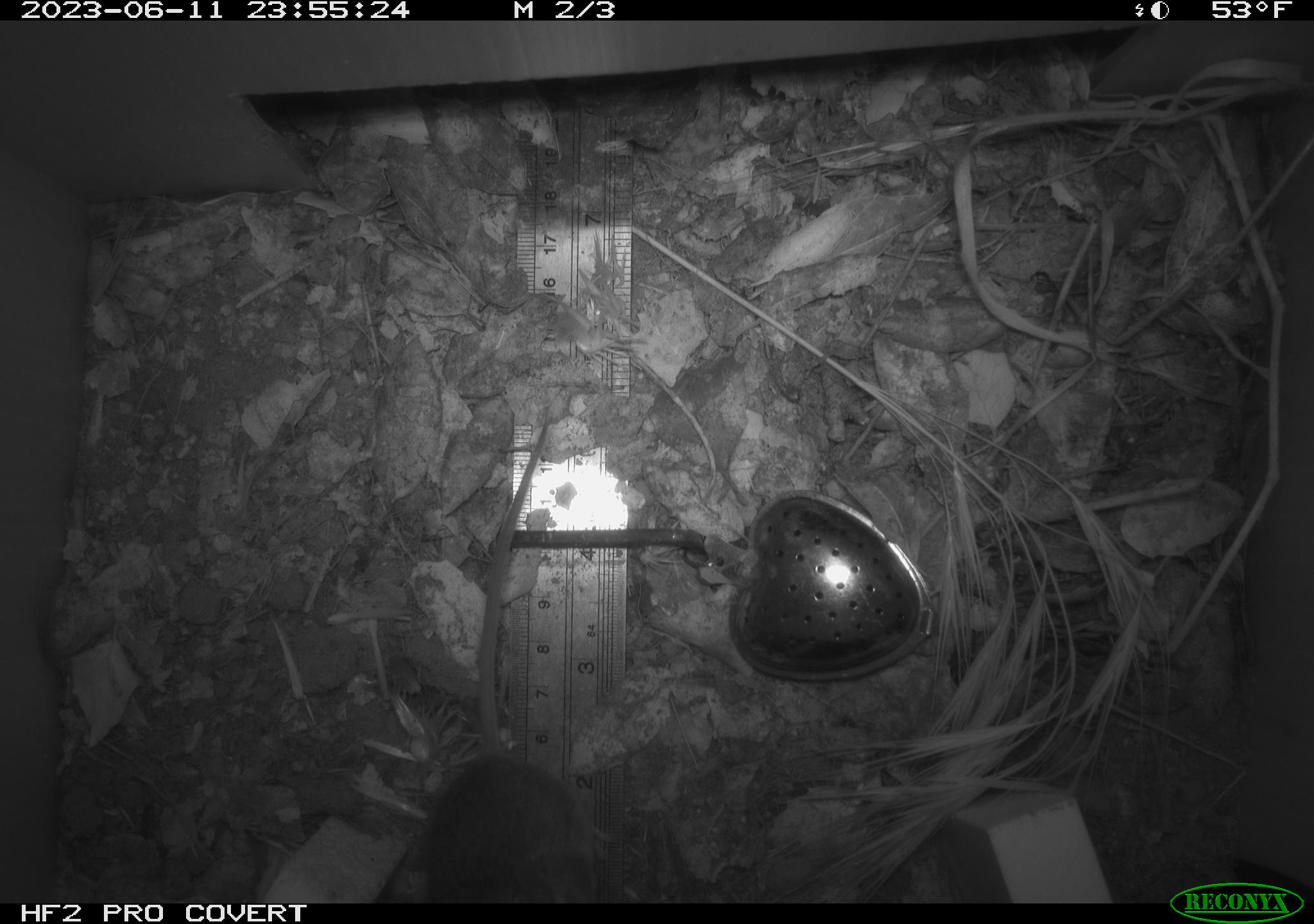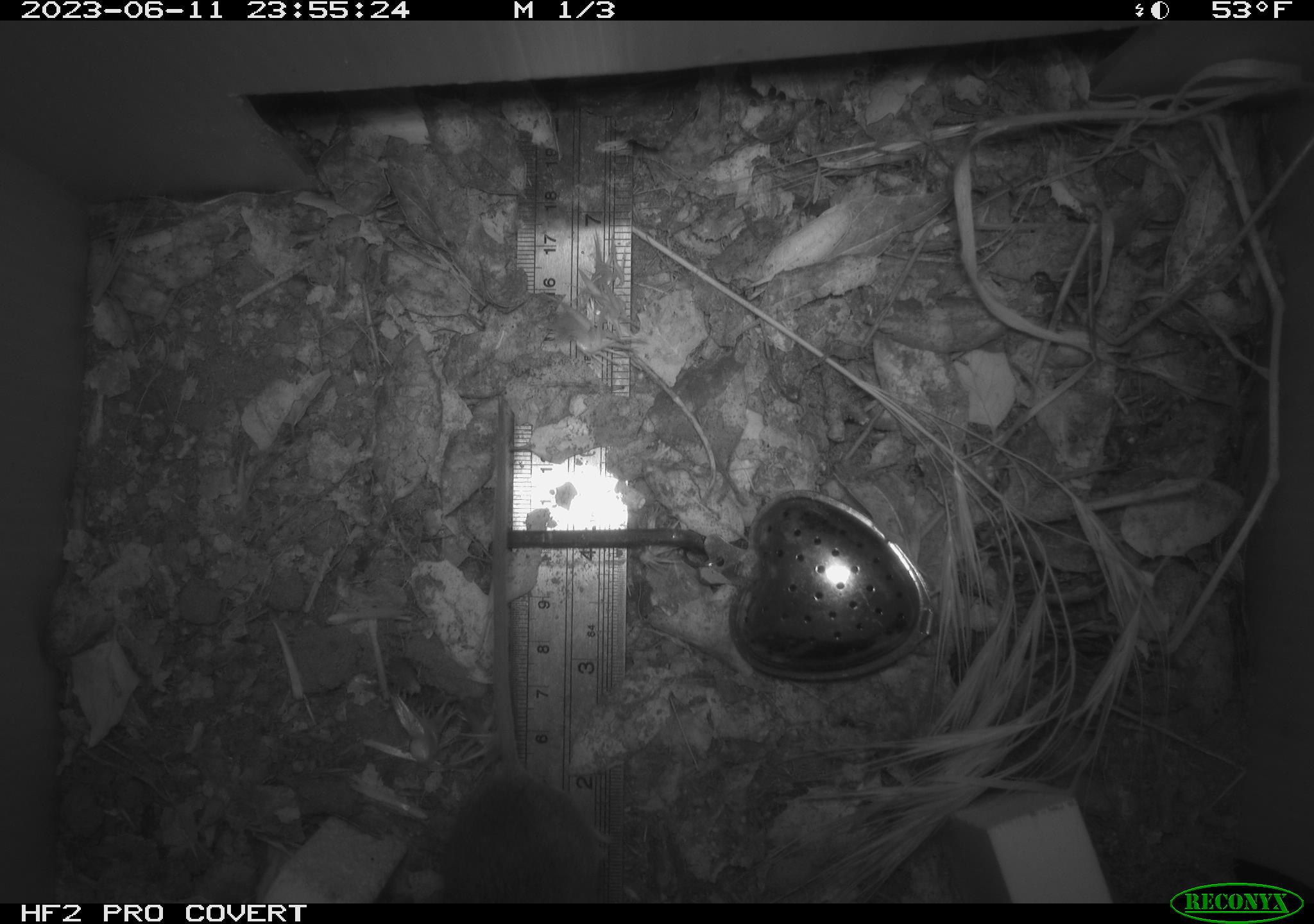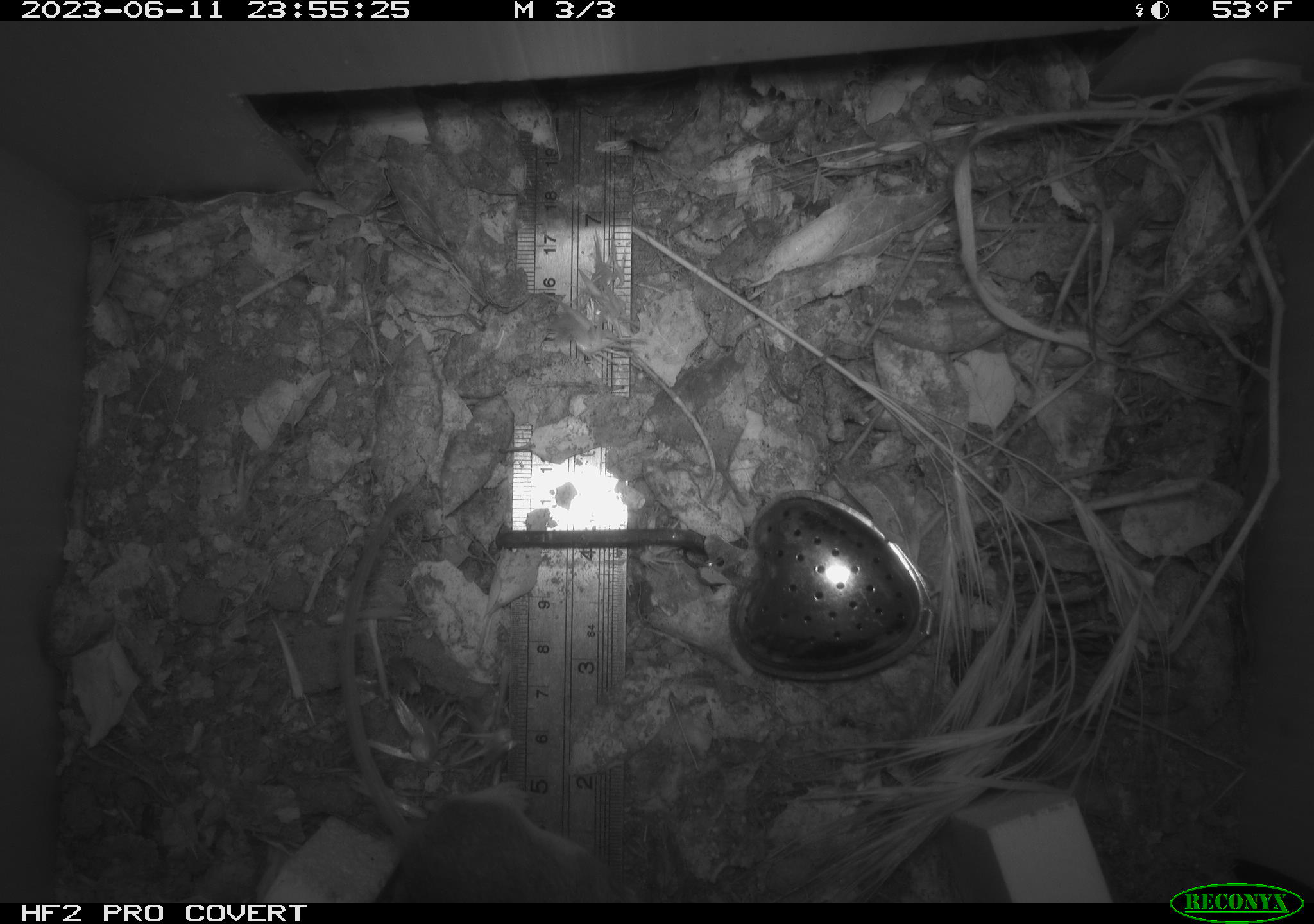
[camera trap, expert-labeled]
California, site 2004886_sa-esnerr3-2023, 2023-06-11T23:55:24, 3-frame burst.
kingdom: Animalia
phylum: Chordata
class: Mammalia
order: Rodentia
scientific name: Rodentia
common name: mouse species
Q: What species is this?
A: Mouse species (Rodentia).